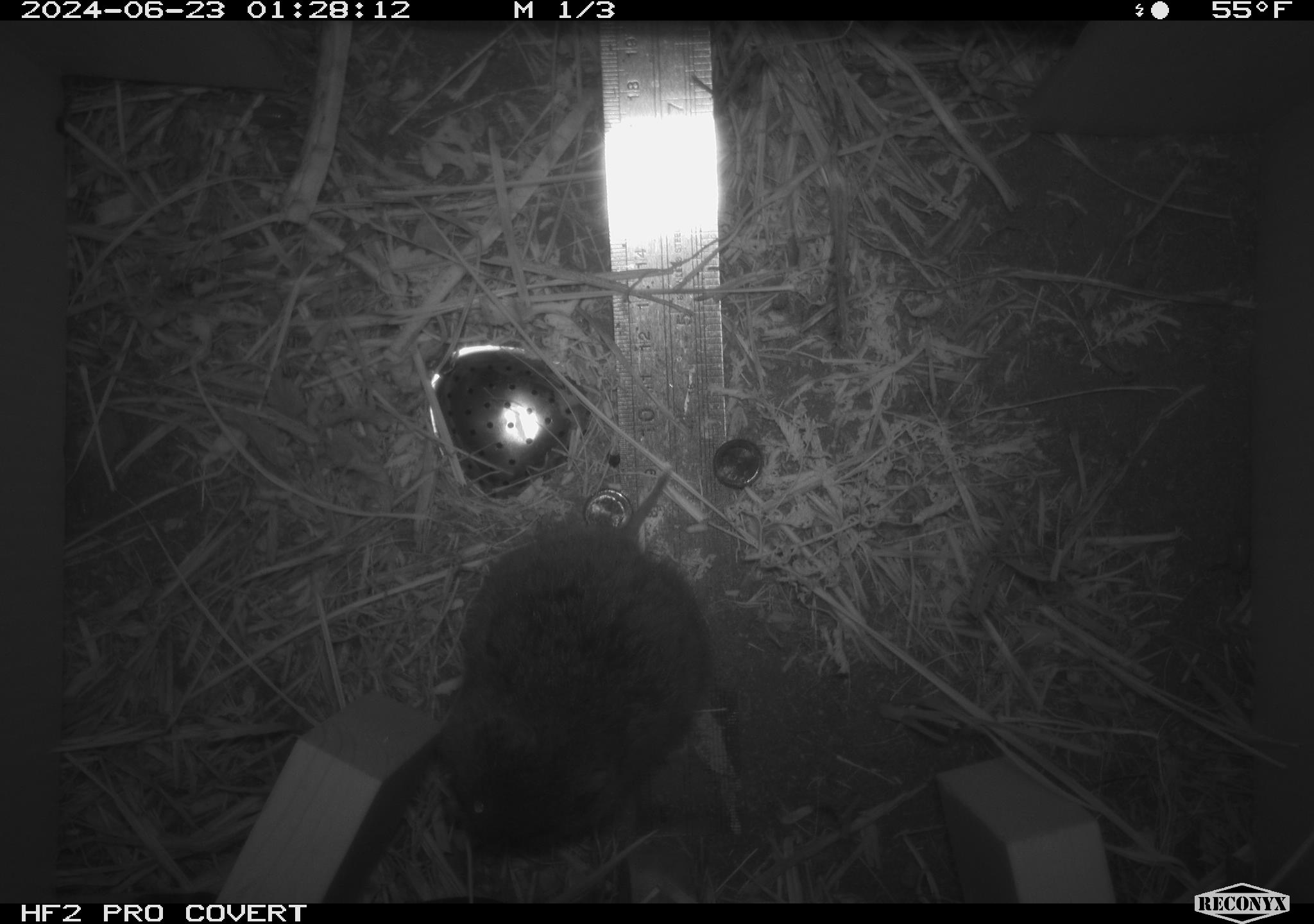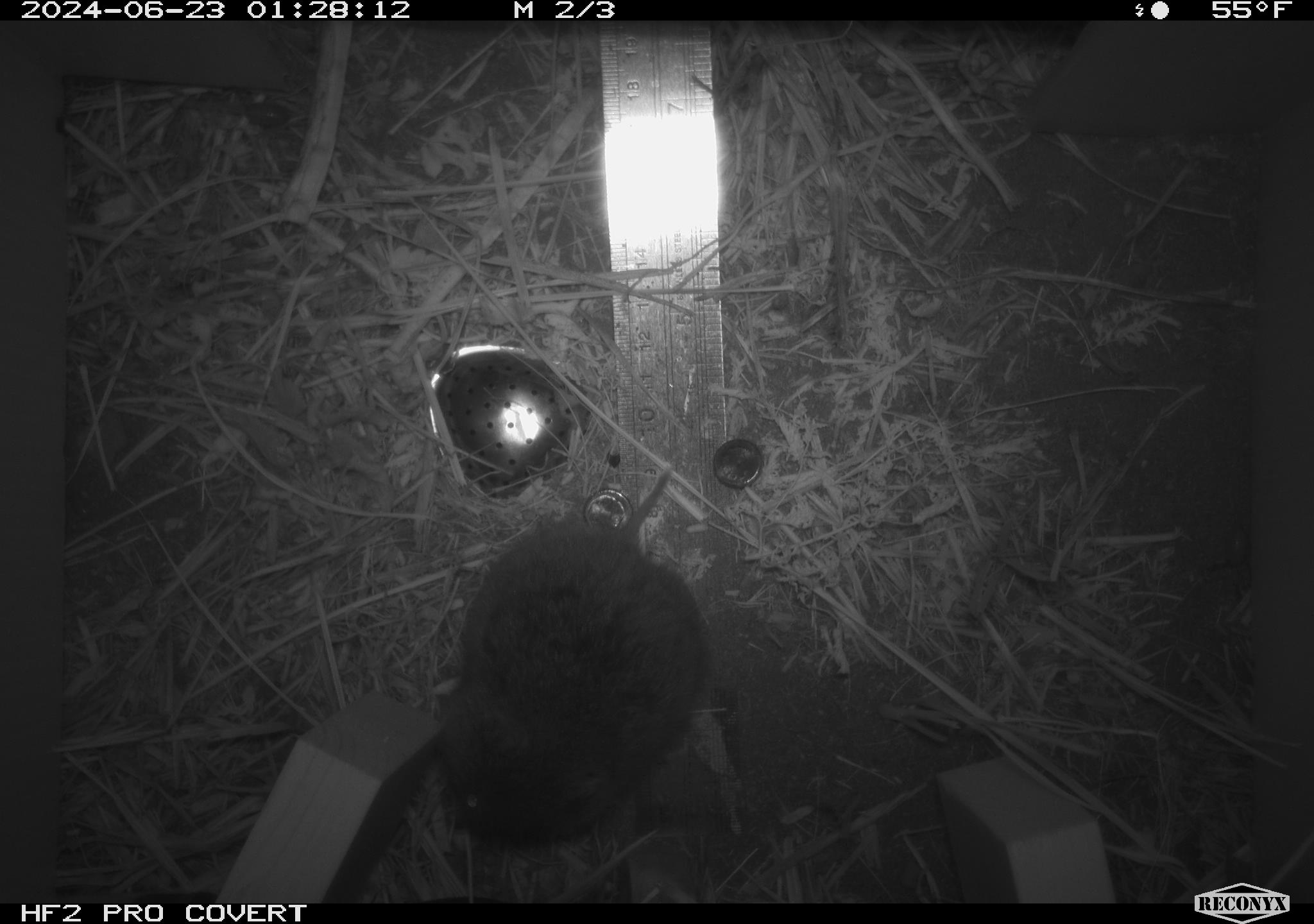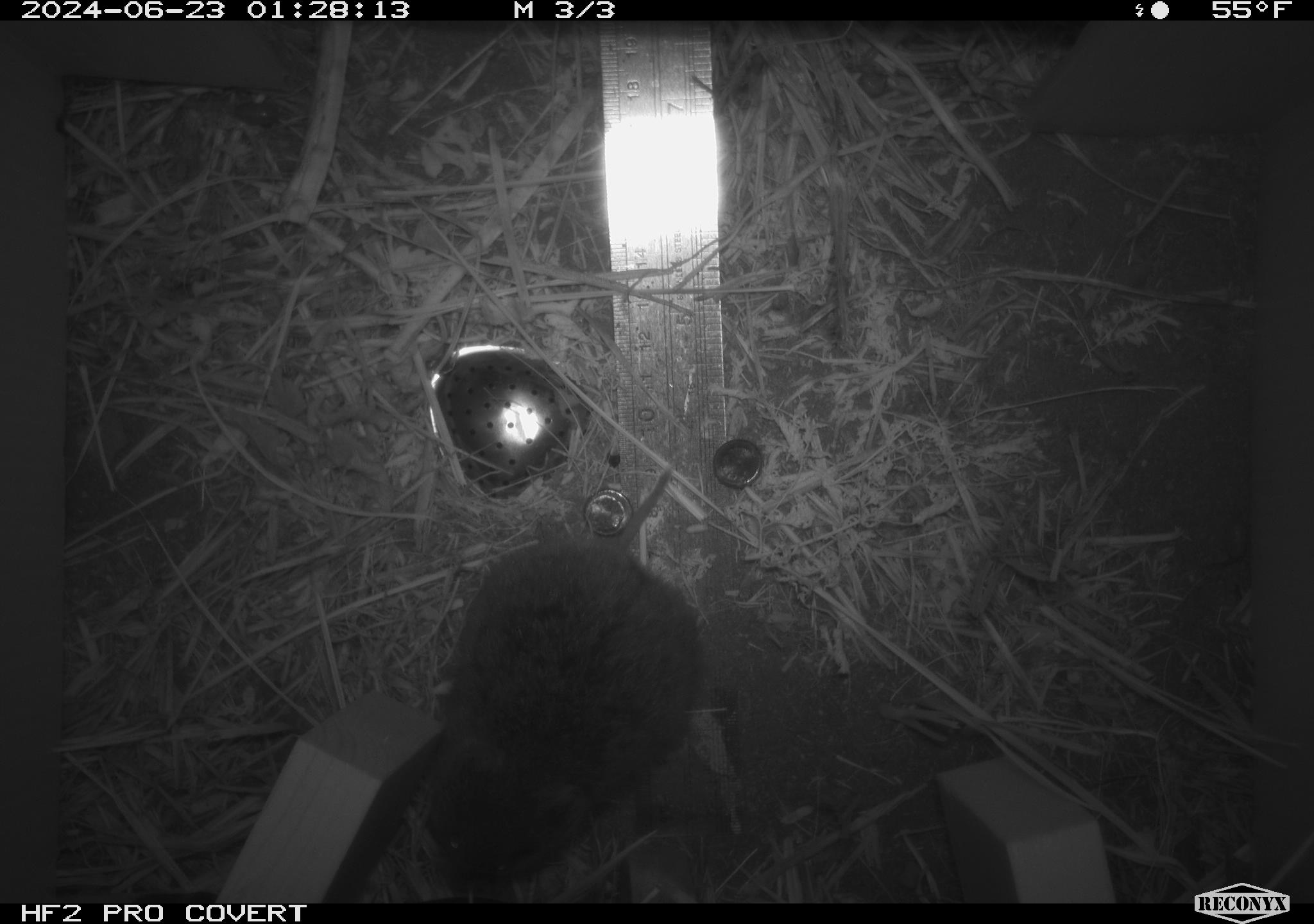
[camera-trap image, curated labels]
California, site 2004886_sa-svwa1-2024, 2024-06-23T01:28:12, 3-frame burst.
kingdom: Animalia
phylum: Chordata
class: Mammalia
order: Rodentia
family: Cricetidae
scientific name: Arvicolinae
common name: voles, lemmings, and muskrats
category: arvicolinae subfamily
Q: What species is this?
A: Arvicolinae subfamily (voles, lemmings, and muskrats) (Arvicolinae).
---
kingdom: Animalia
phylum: Arthropoda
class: Malacostraca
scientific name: Malacostraca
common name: amphipods, crabs, isopods, krill, lobsters and shrimps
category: malacostracan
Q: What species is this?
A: Malacostracan (amphipods, crabs, isopods, krill, lobsters and shrimps) (Malacostraca).